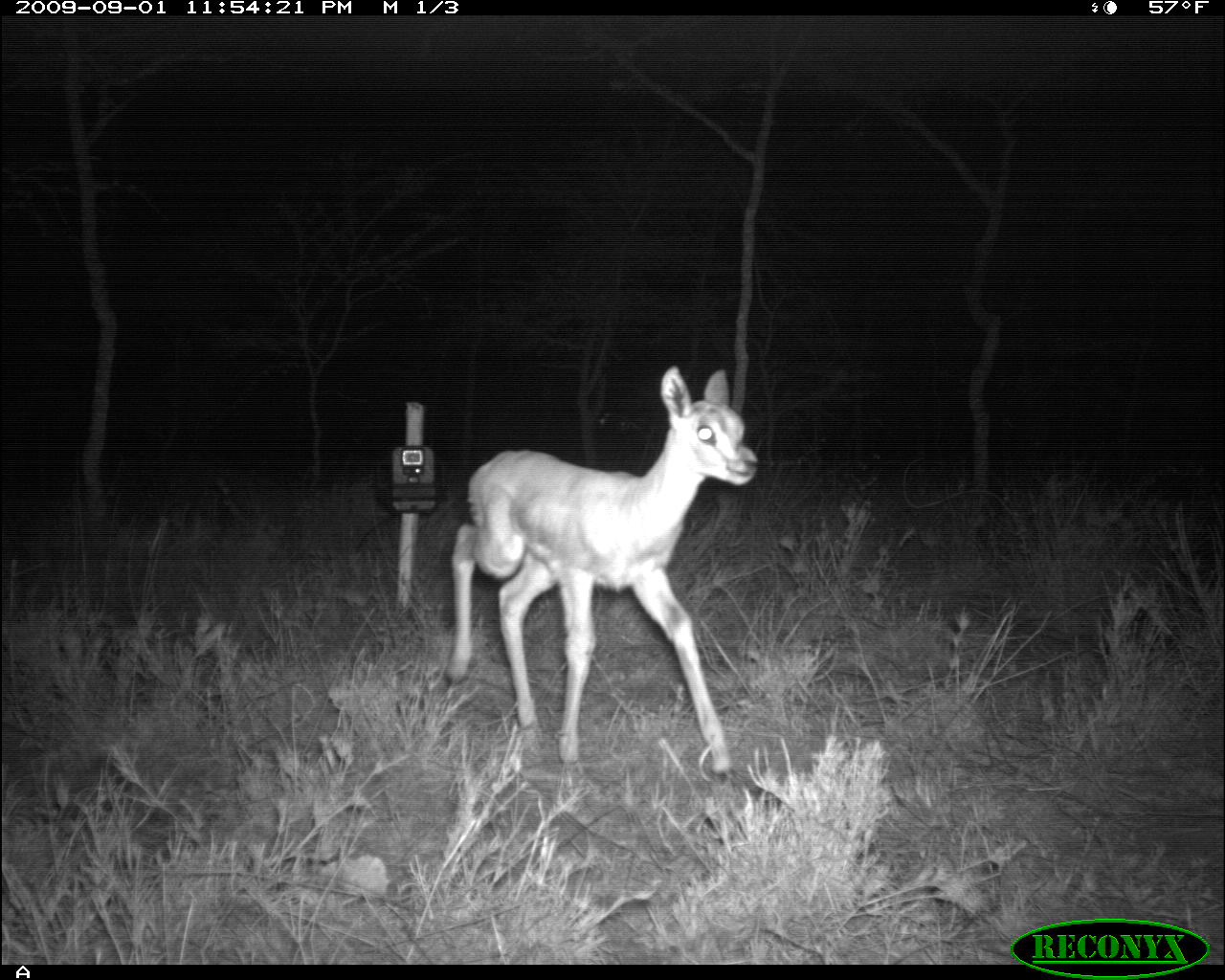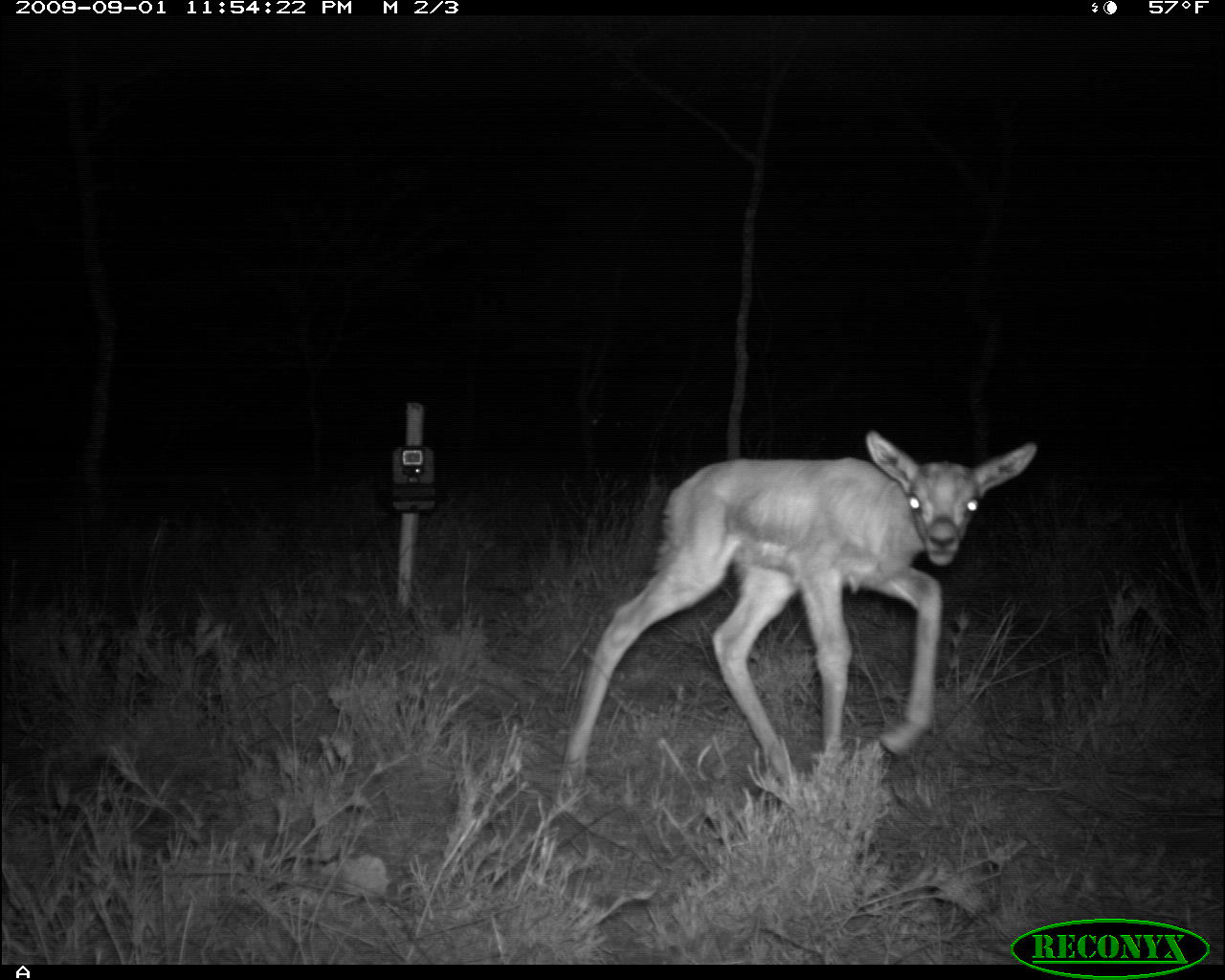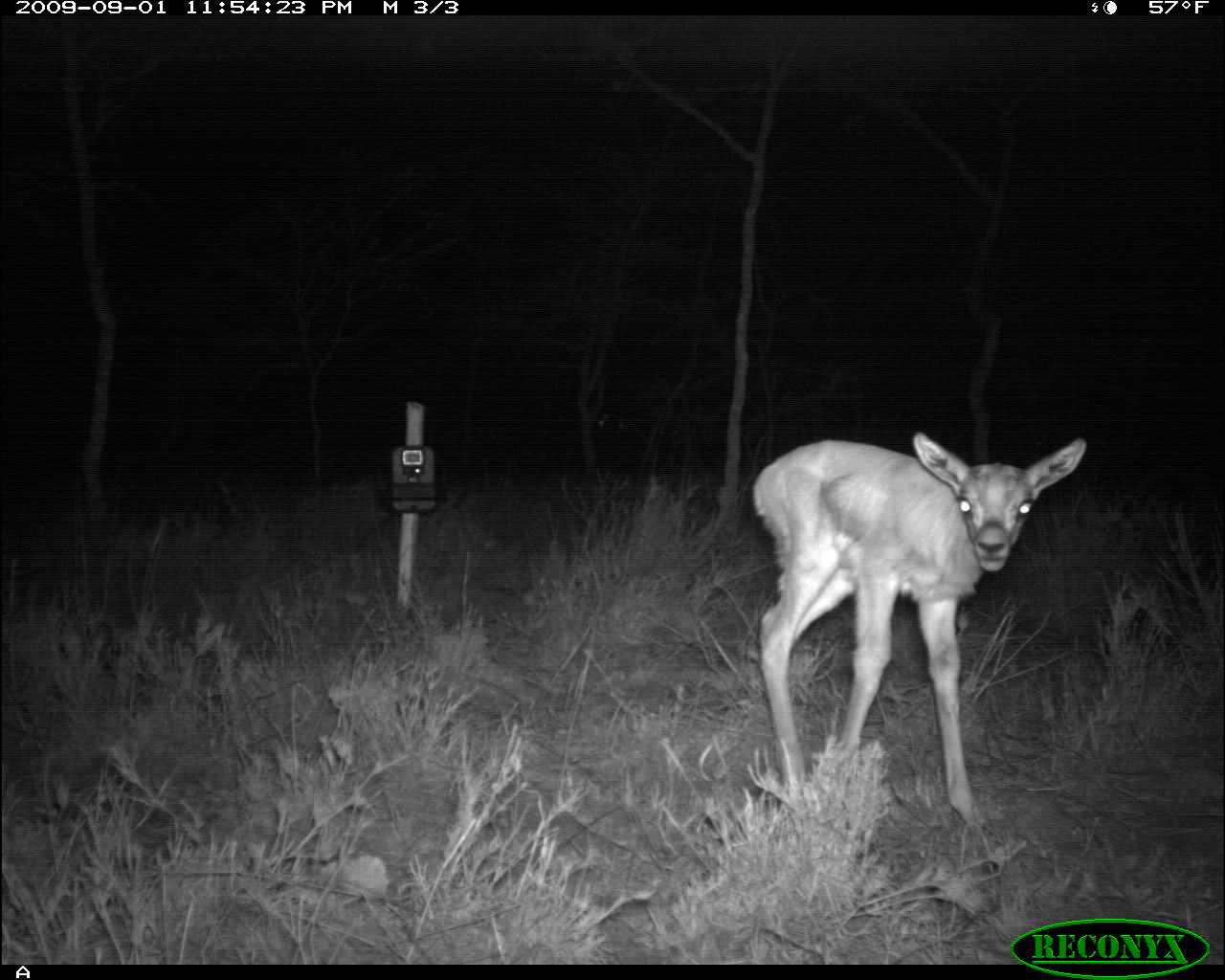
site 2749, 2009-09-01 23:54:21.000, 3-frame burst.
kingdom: Animalia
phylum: Chordata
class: Mammalia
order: Artiodactyla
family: Bovidae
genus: Nanger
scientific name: Nanger granti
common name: grant's gazelle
Nanger granti (grant's gazelle), count 1.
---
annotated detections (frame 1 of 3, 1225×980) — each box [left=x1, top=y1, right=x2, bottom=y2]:
nanger granti: [left=444, top=365, right=760, bottom=773]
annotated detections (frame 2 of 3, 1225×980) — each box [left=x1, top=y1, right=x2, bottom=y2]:
nanger granti: [left=562, top=431, right=1038, bottom=791]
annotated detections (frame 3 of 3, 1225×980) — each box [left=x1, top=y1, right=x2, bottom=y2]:
nanger granti: [left=754, top=431, right=1088, bottom=832]